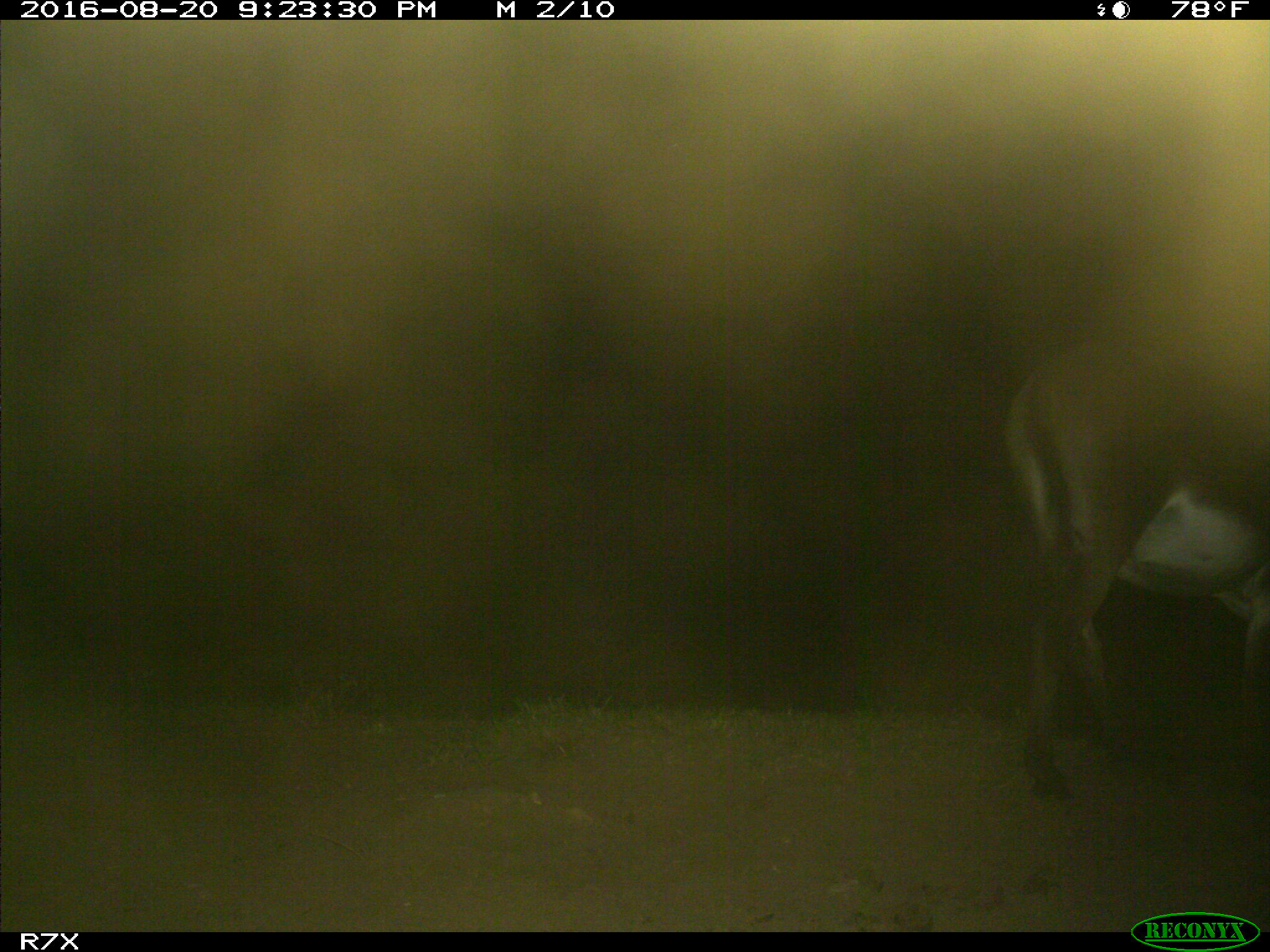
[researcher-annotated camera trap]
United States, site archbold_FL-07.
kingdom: Animalia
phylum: Chordata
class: Mammalia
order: Perissodactyla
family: Equidae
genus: Equus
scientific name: Equus africanus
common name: african wild ass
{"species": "Equus africanus (african wild ass)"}